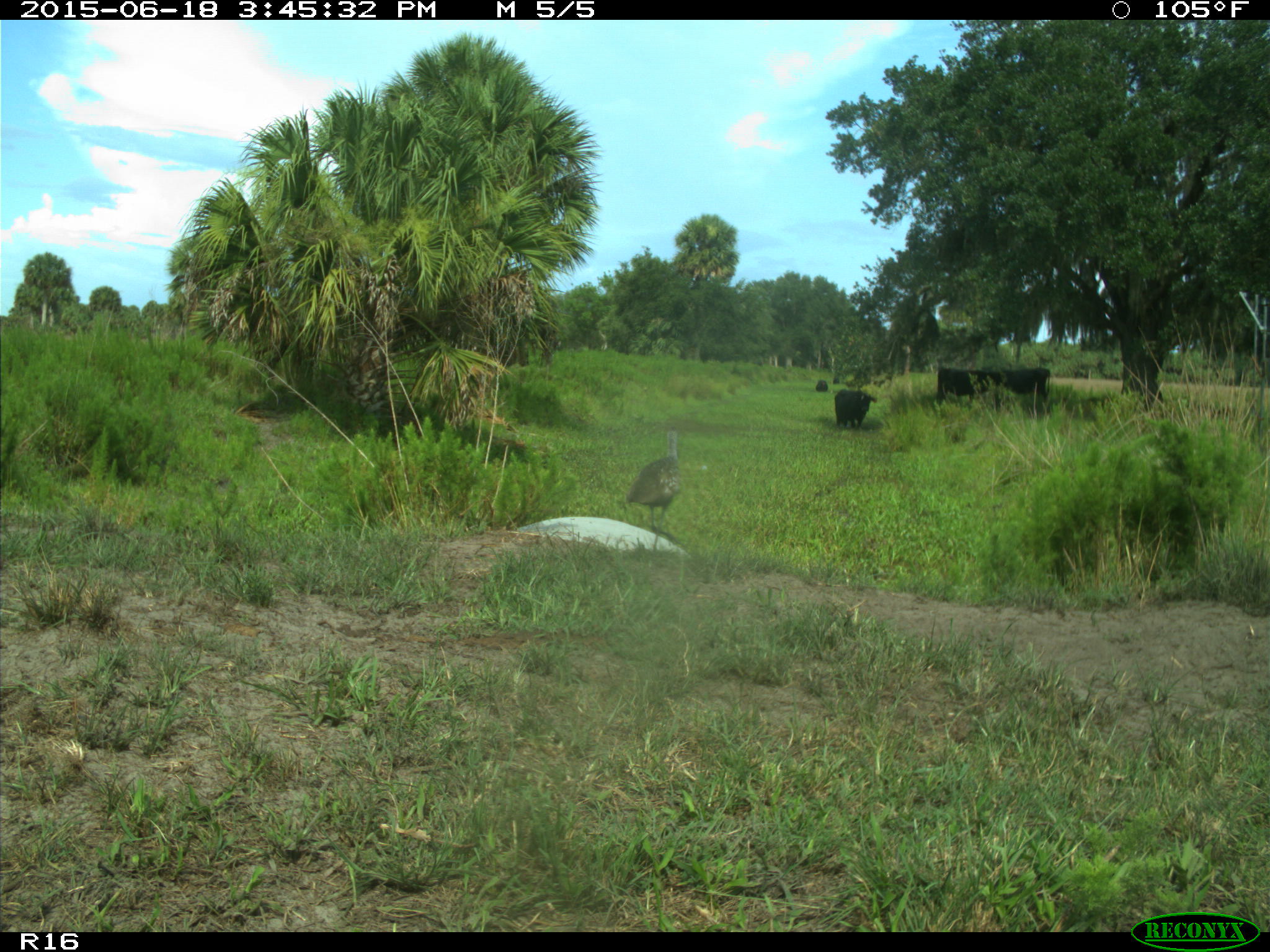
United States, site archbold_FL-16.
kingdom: Animalia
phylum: Chordata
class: Mammalia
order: Artiodactyla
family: Bovidae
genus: Bos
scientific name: Bos taurus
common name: domestic cow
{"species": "Bos taurus (domestic cow)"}